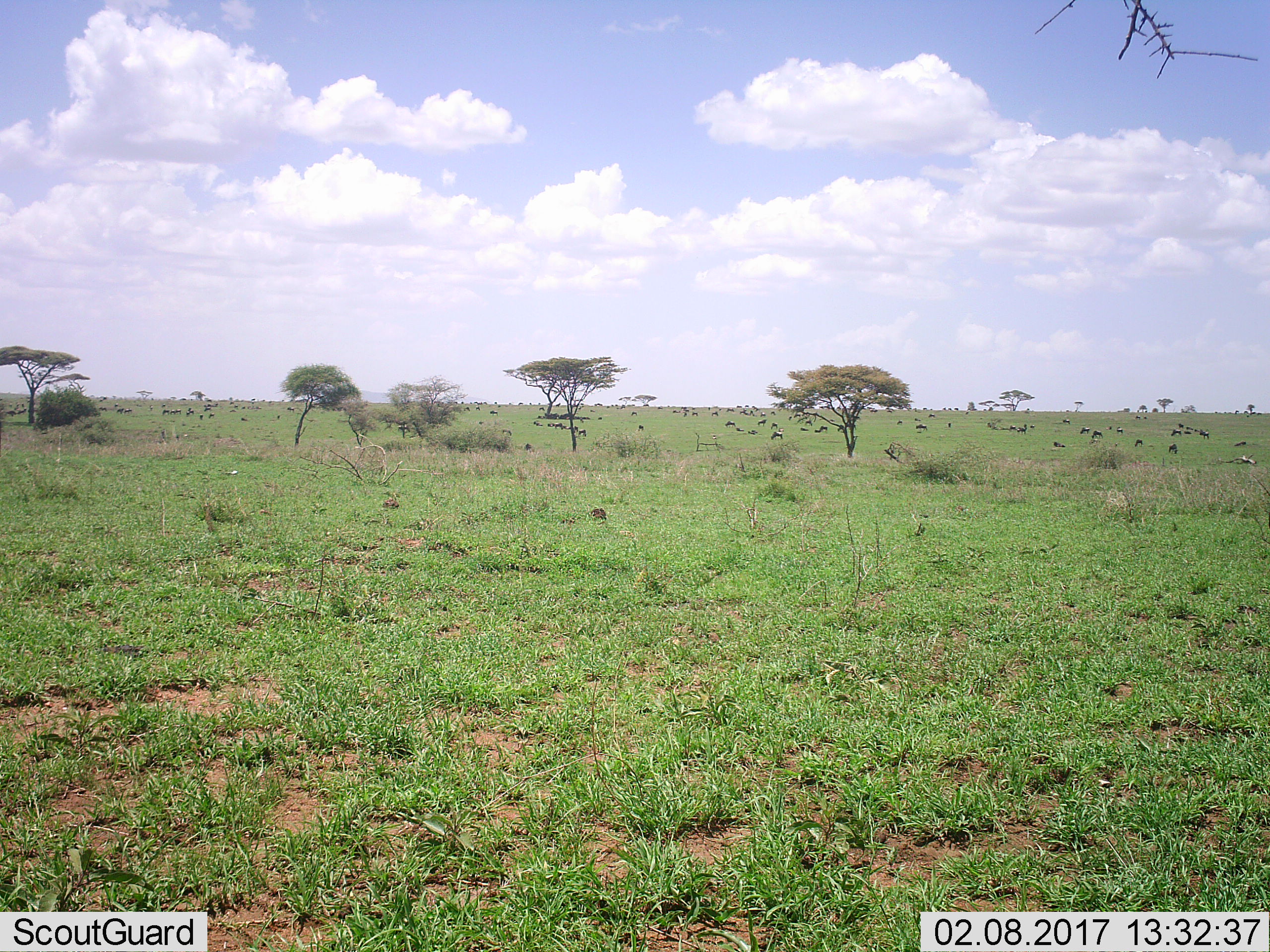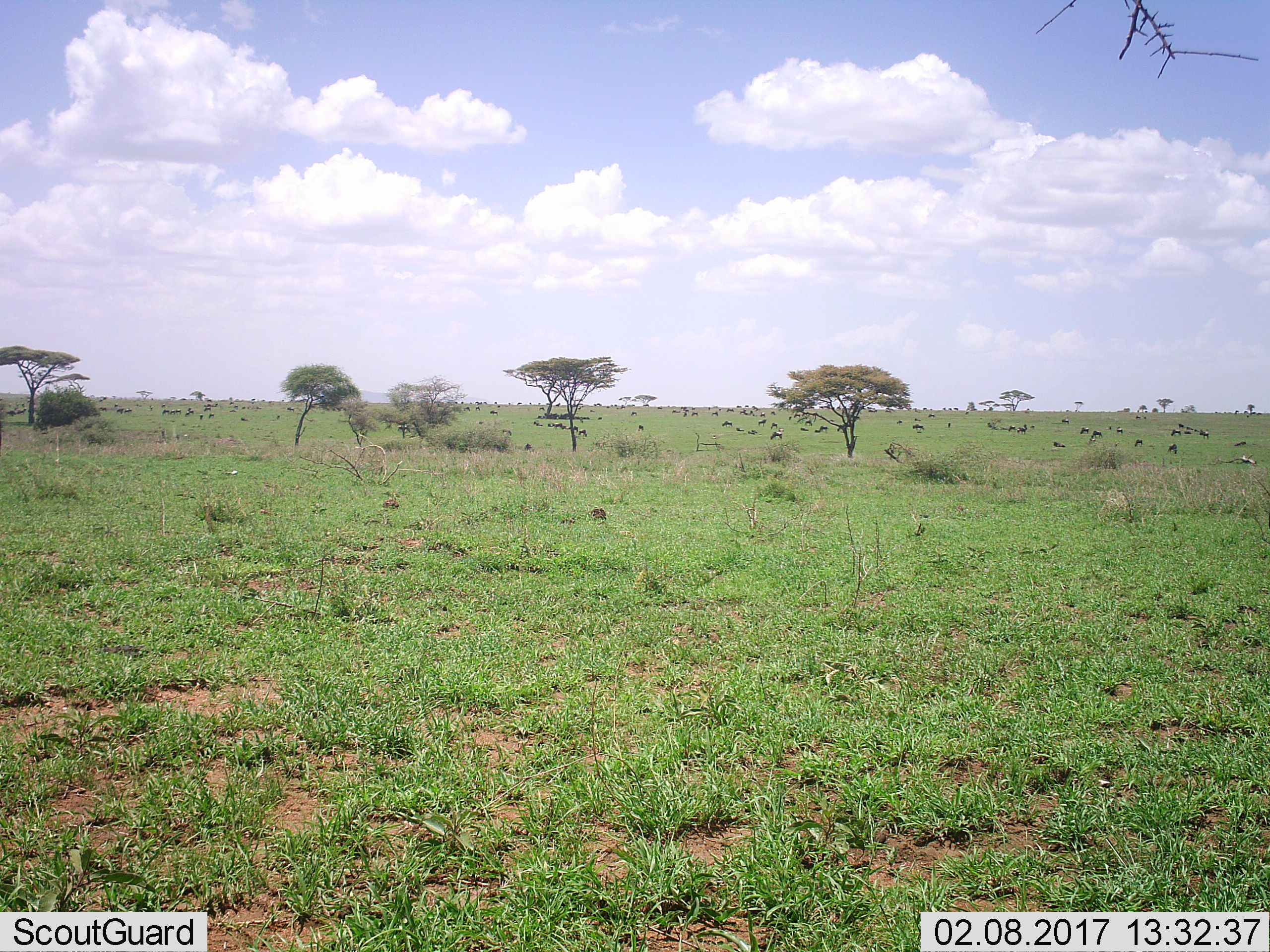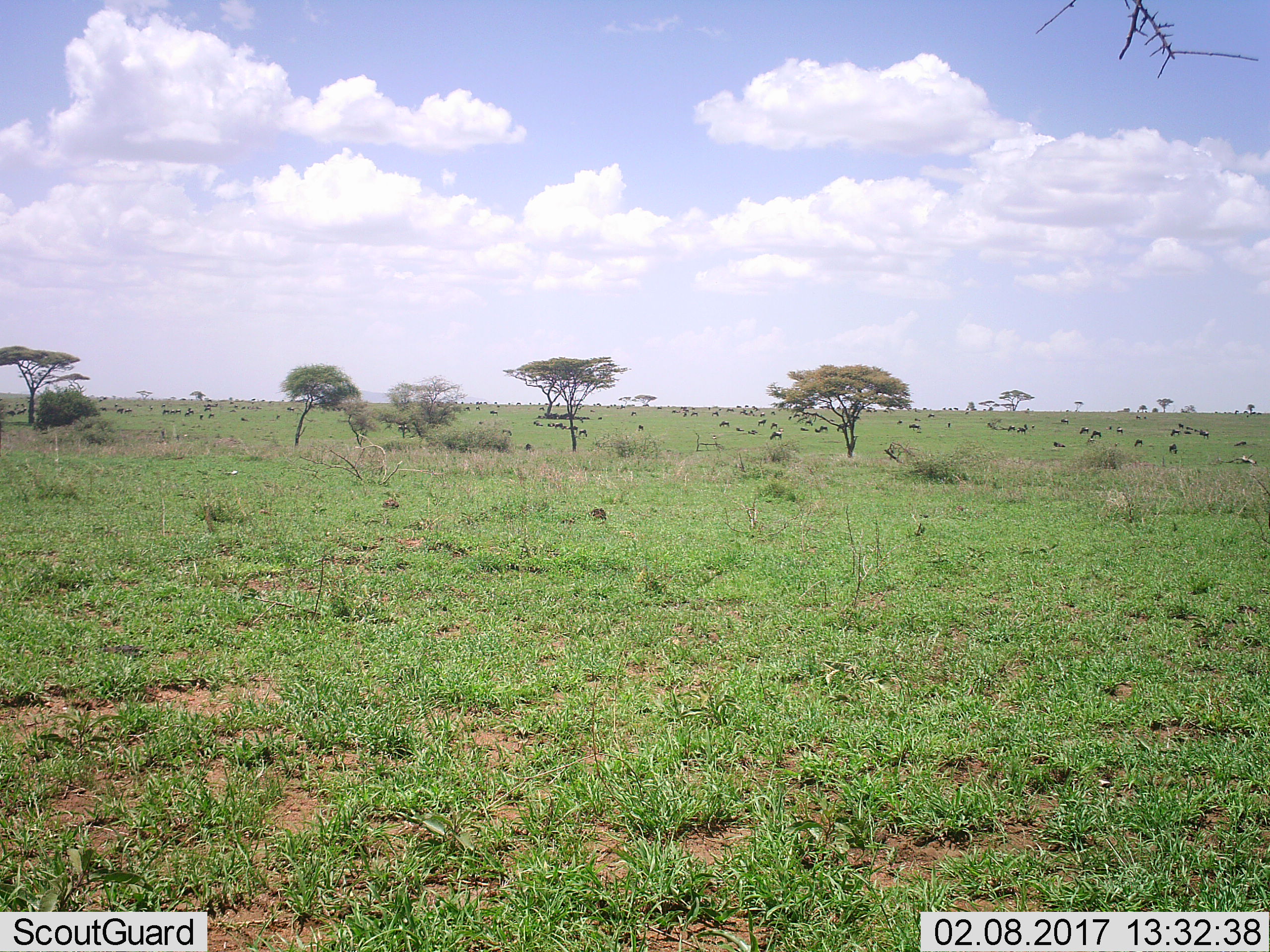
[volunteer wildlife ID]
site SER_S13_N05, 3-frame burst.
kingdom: Animalia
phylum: Chordata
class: Mammalia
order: Artiodactyla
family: Bovidae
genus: Connochaetes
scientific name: Connochaetes taurinus taurinus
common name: blue wildebeest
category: wildebeestblue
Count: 51+.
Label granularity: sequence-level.